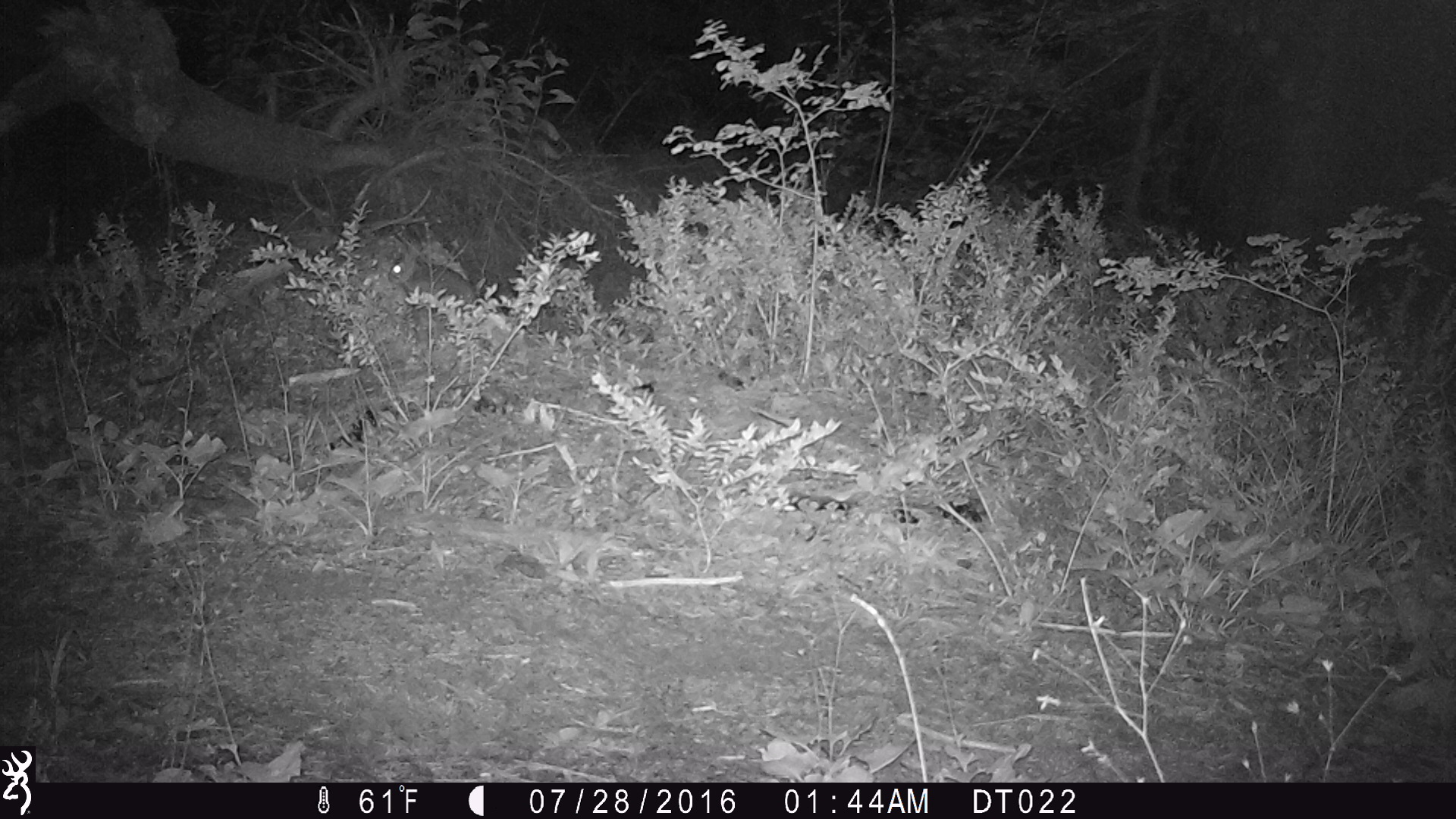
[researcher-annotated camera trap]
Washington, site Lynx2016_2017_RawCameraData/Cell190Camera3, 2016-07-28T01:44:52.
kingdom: Animalia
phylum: Chordata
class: Mammalia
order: Lagomorpha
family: Leporidae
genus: Lepus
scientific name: Lepus americanus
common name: snowshoe hare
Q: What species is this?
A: Lepus americanus (snowshoe hare).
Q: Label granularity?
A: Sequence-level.